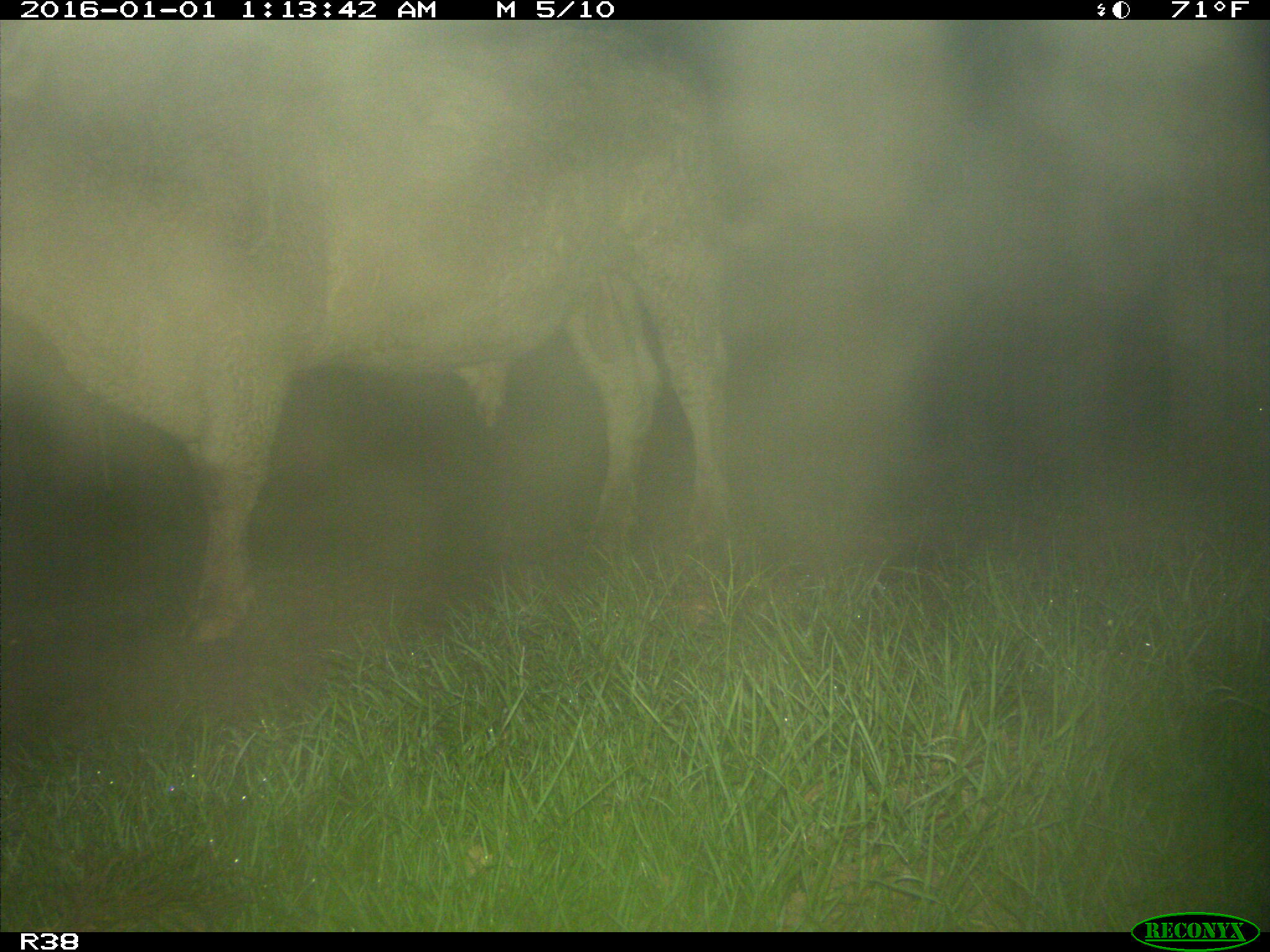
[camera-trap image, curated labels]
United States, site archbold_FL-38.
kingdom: Animalia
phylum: Chordata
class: Mammalia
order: Artiodactyla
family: Bovidae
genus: Bos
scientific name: Bos taurus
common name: domestic cow